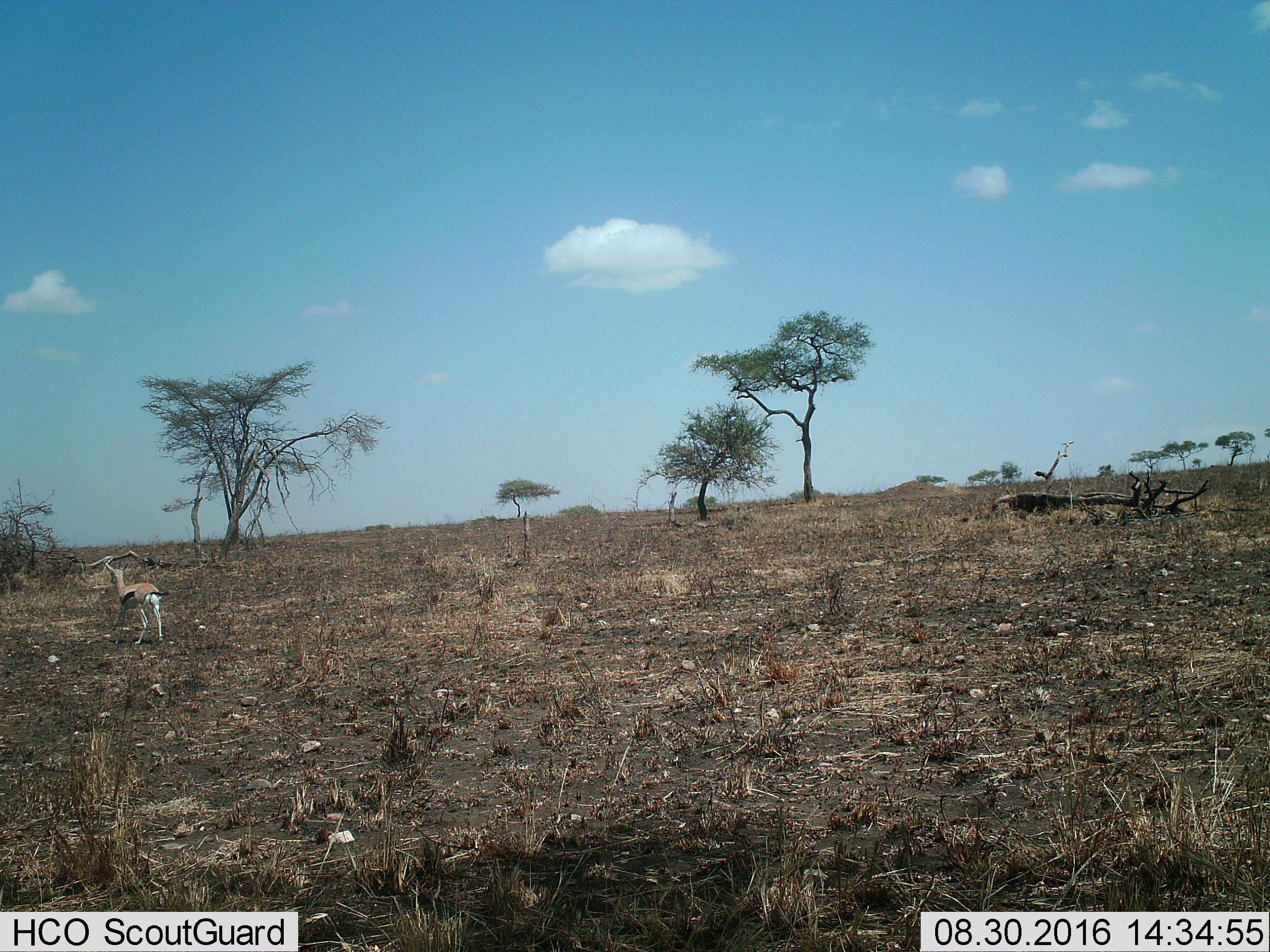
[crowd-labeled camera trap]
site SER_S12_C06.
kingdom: Animalia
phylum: Chordata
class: Mammalia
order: Artiodactyla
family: Bovidae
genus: Eudorcas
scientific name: Eudorcas thomsonii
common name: thomson's gazelle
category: gazellethomsons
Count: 1.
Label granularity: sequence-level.